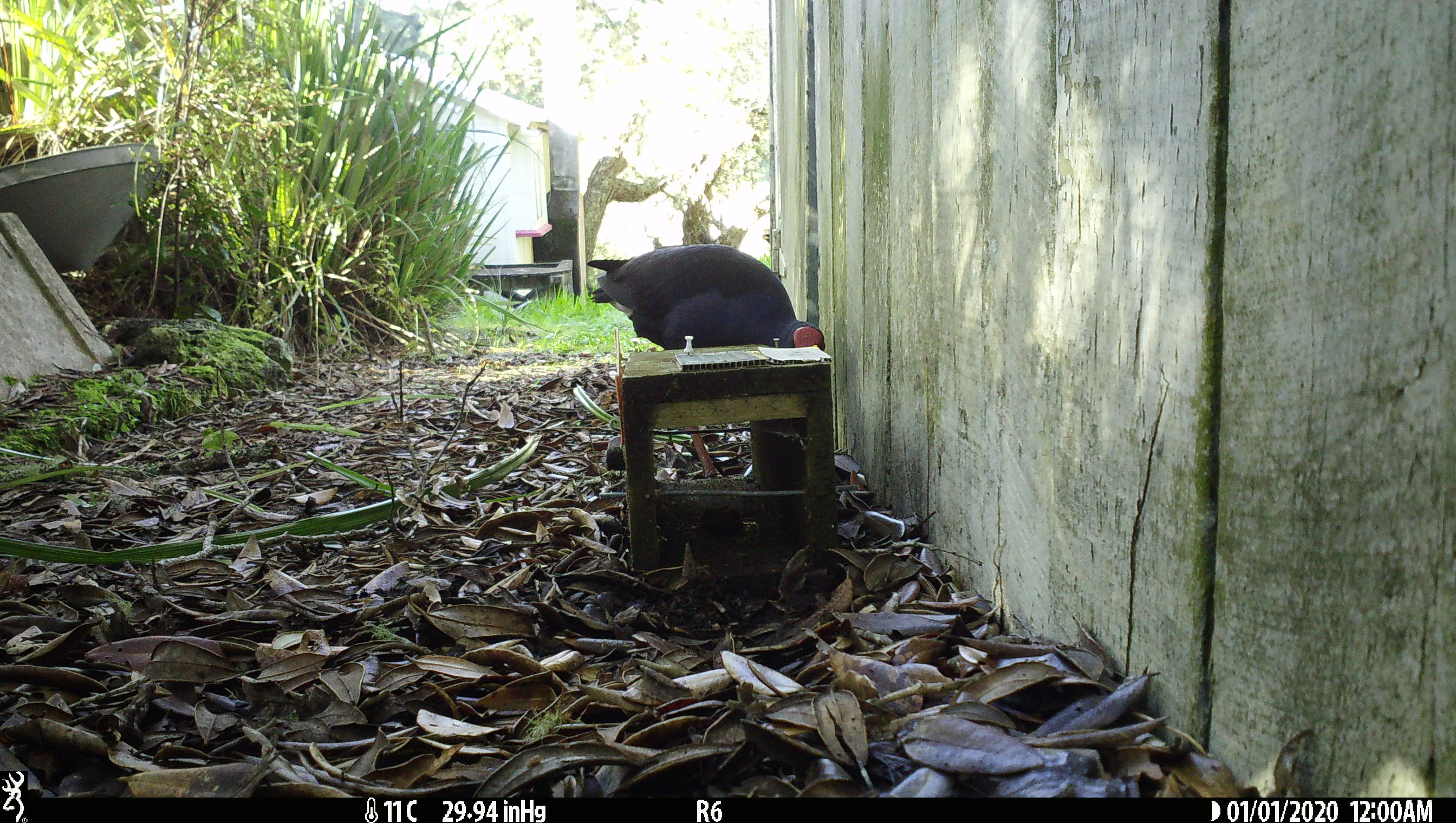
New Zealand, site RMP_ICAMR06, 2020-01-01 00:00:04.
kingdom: Animalia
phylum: Chordata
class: Aves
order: Gruiformes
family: Rallidae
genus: Porphyrio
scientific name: Porphyrio melanotus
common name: australasian swamphen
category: pukeko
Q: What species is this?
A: Pukeko (australasian swamphen) (Porphyrio melanotus).